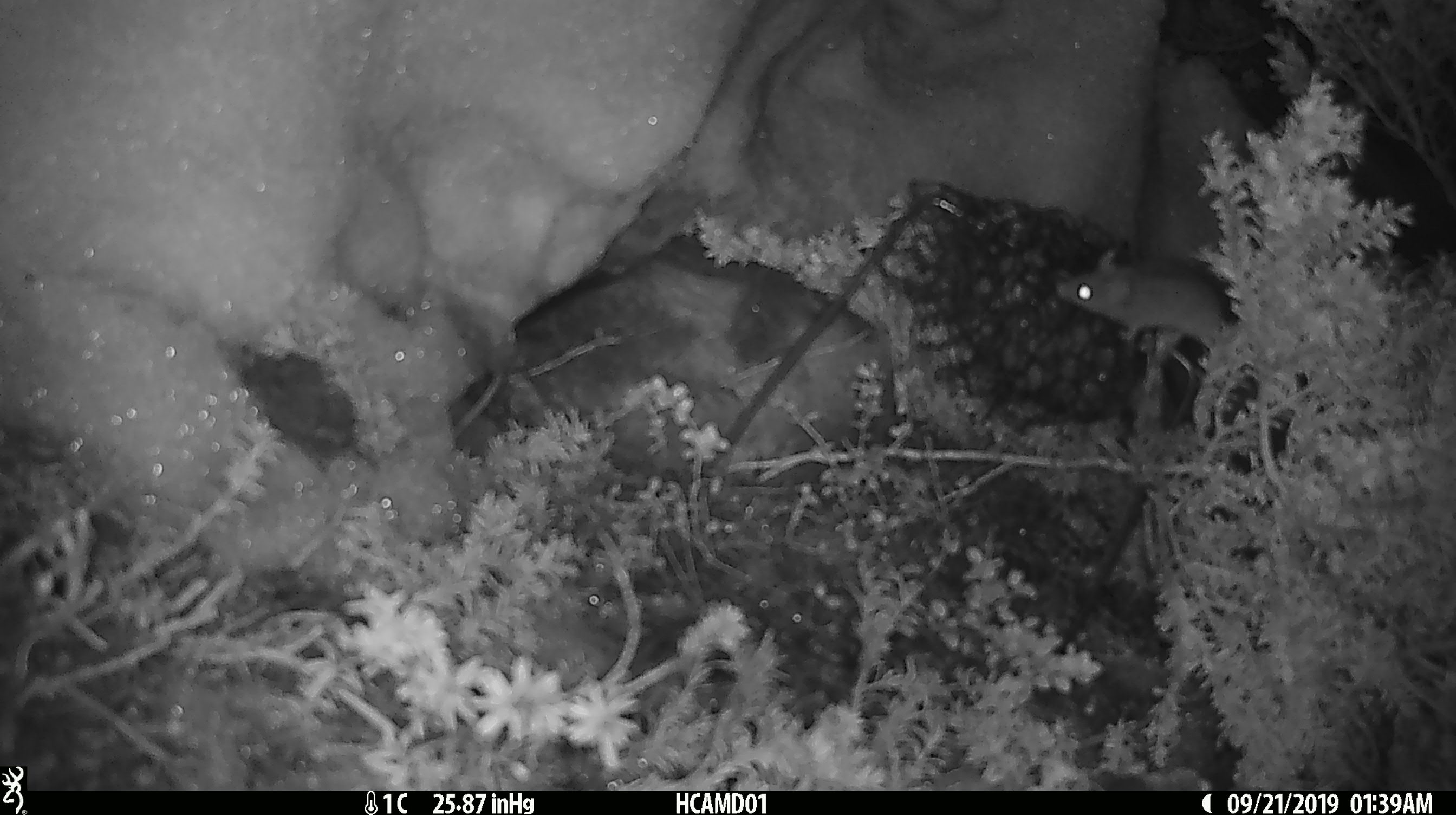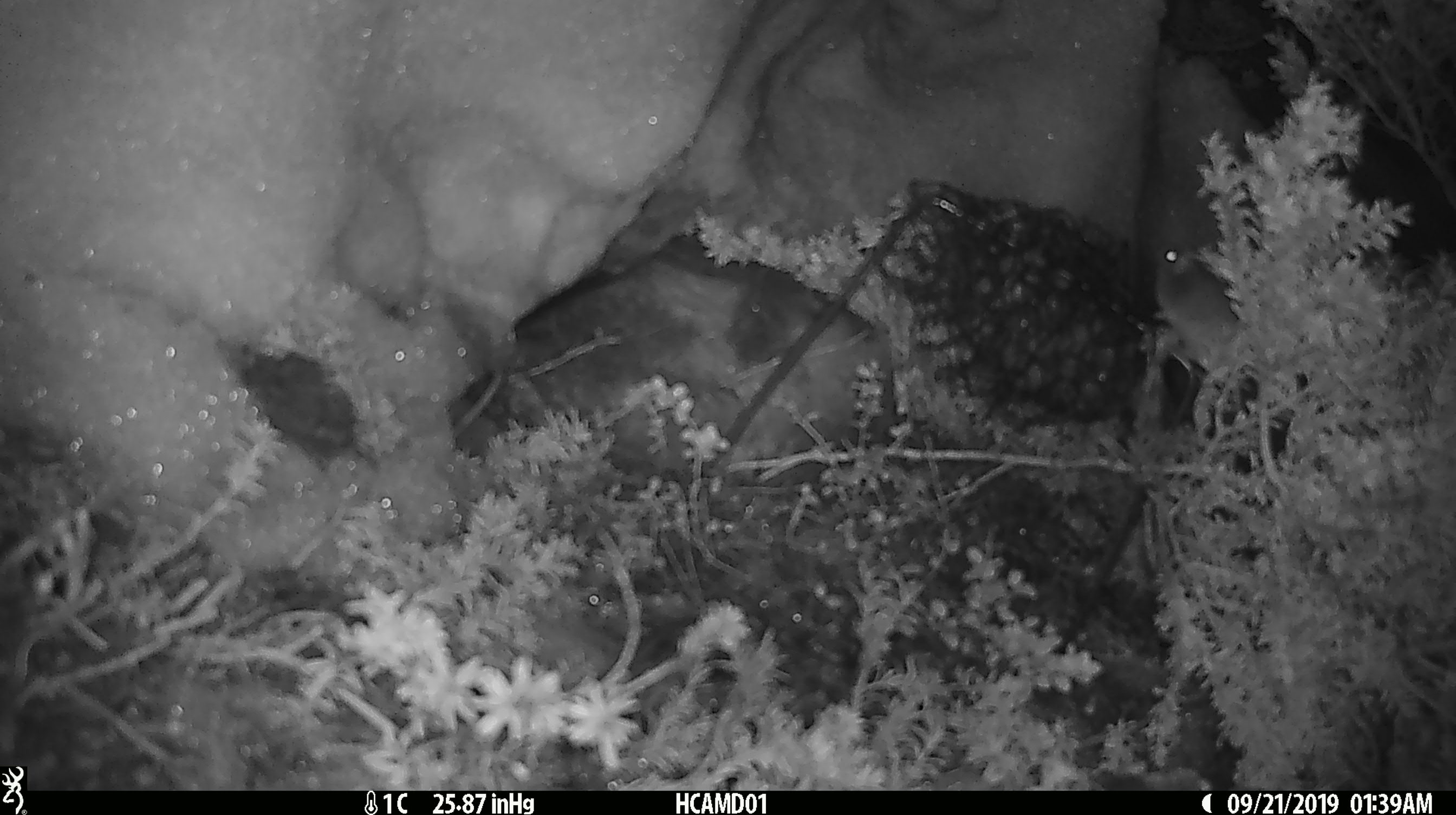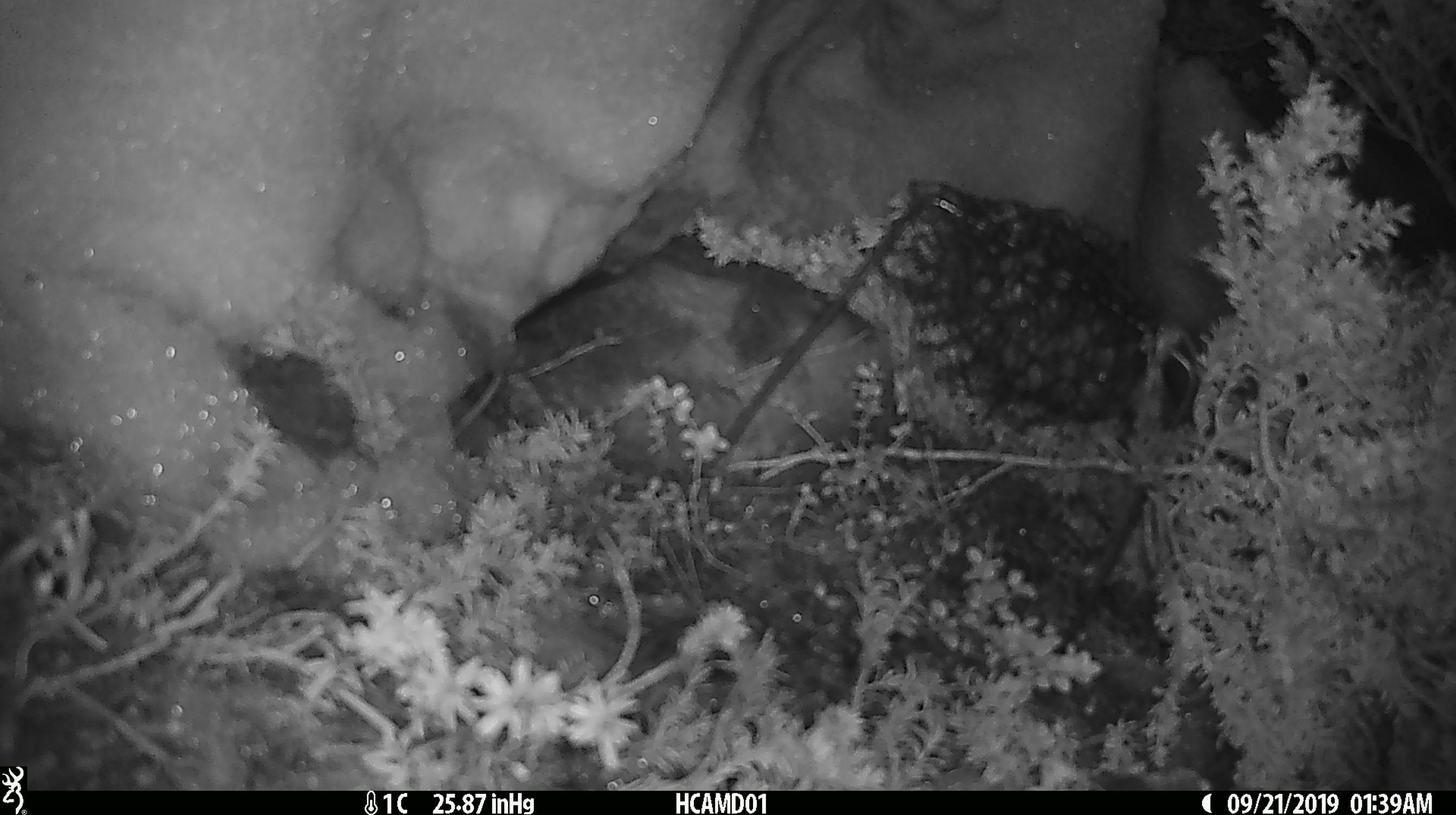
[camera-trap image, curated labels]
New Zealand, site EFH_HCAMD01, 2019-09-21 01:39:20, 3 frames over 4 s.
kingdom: Animalia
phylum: Chordata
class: Mammalia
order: Rodentia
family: Muridae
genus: Mus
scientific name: Mus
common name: mouse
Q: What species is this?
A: Mouse (Mus).